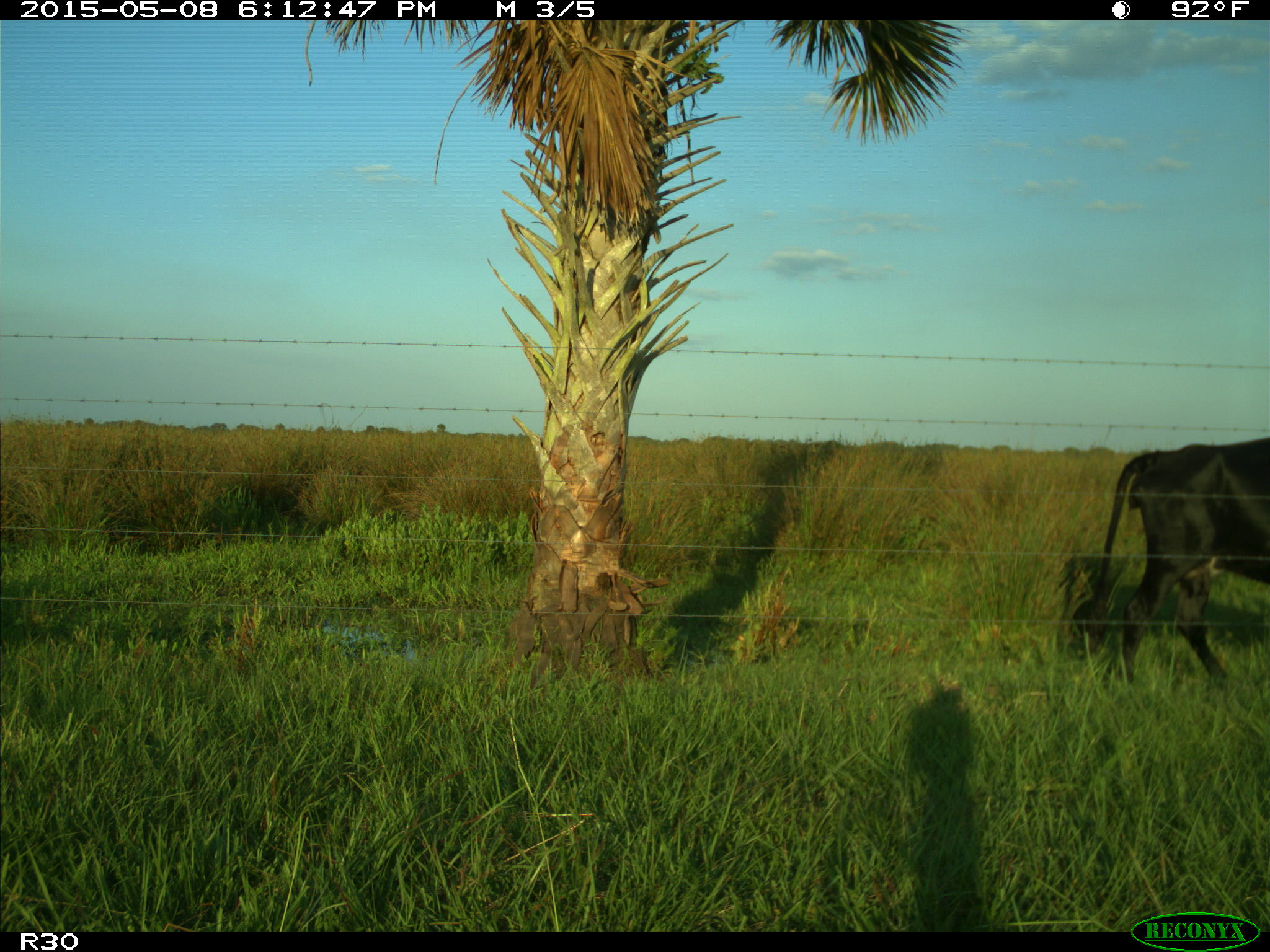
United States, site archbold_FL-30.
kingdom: Animalia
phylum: Chordata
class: Mammalia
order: Artiodactyla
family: Bovidae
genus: Bos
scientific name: Bos taurus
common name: domestic cow